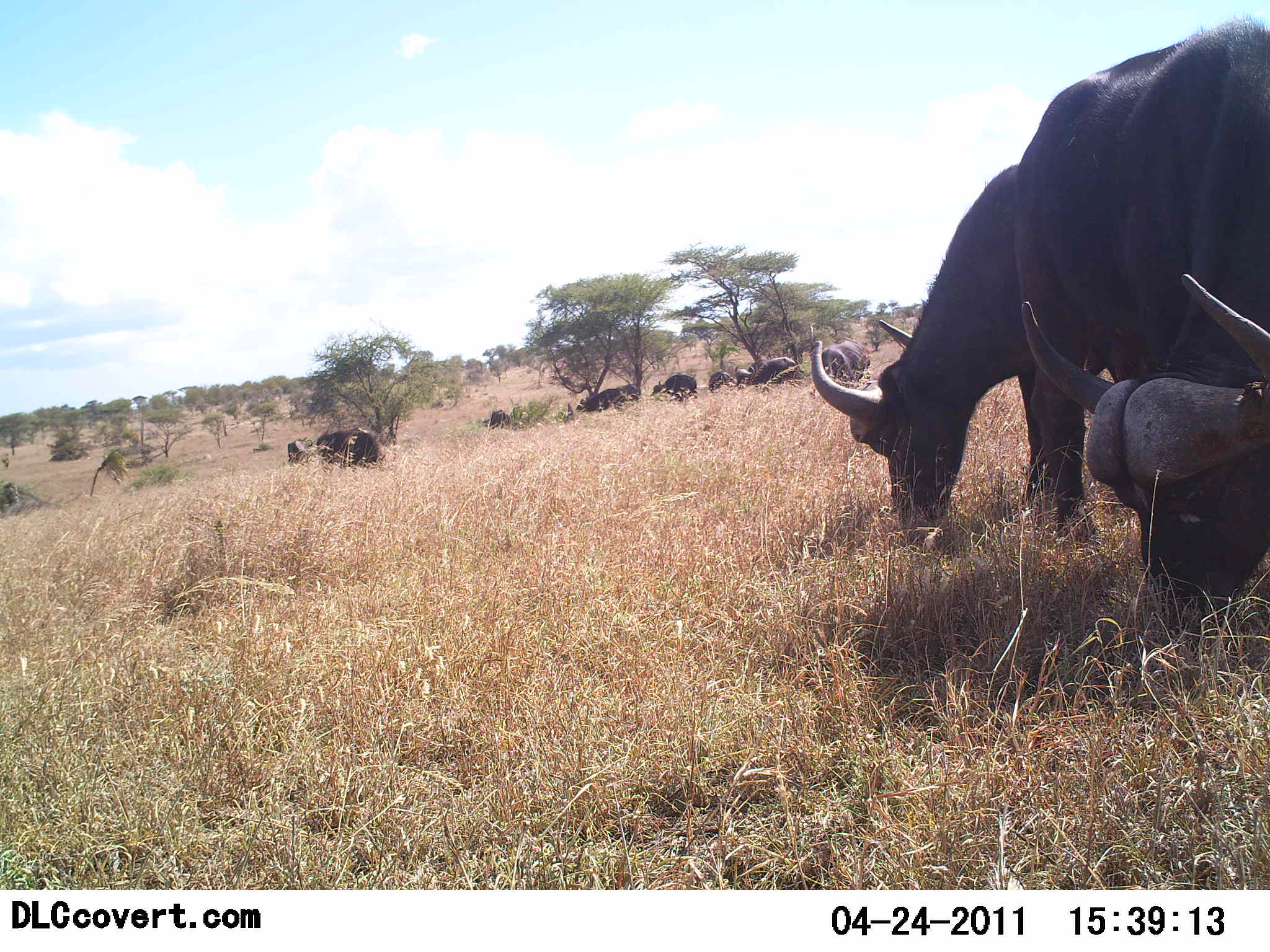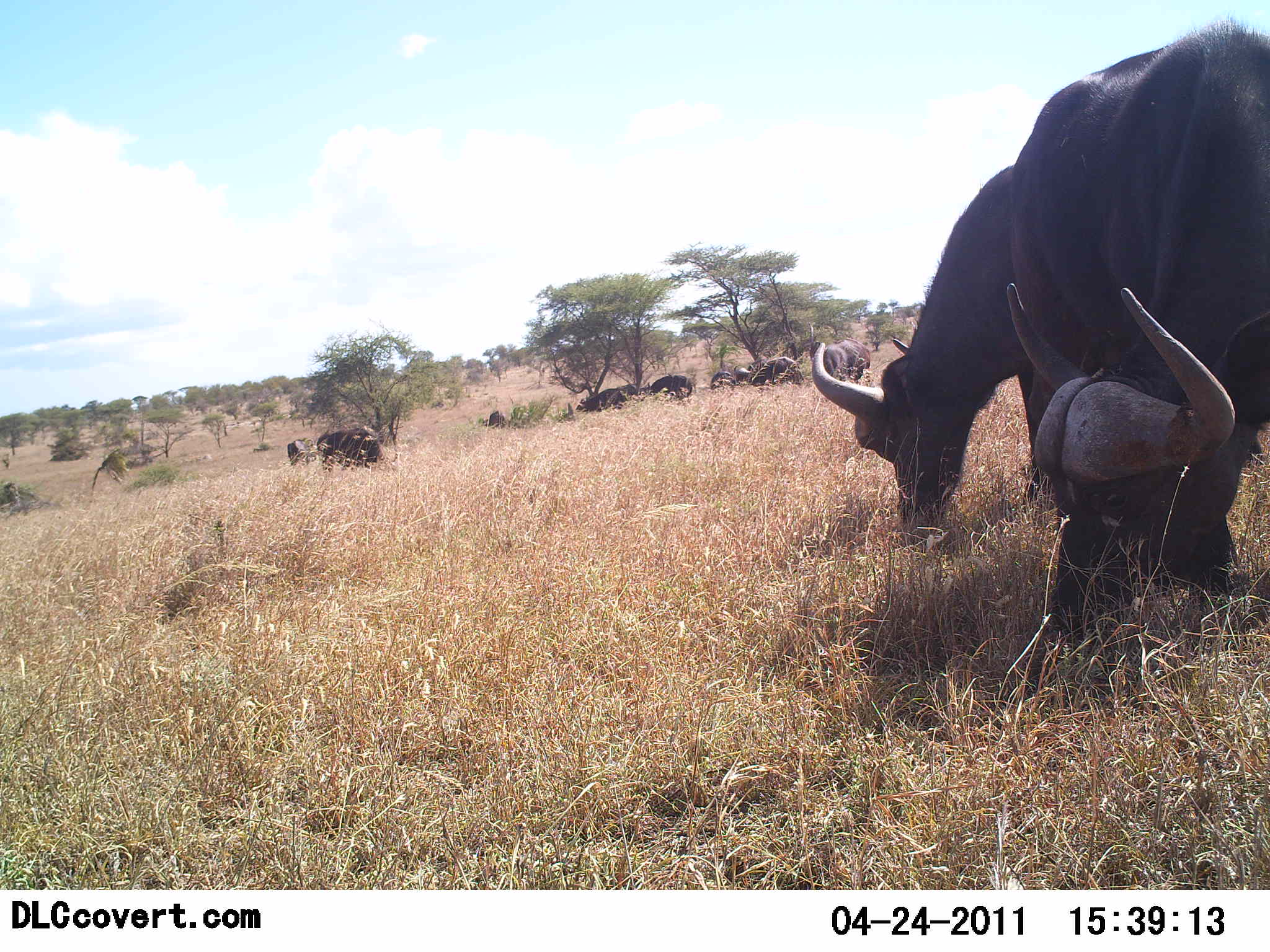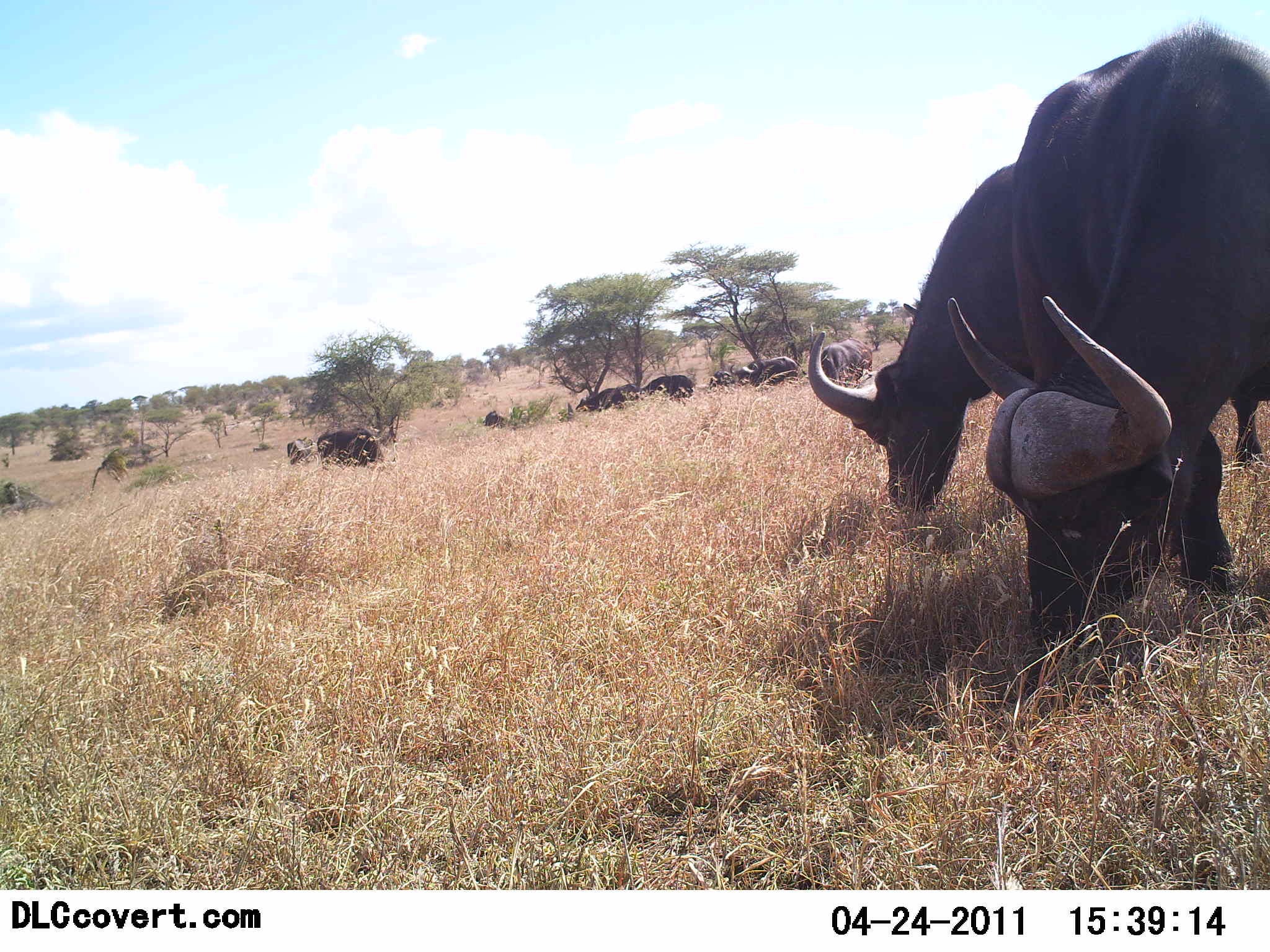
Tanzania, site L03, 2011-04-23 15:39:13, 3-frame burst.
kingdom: Animalia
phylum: Chordata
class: Mammalia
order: Artiodactyla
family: Bovidae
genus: Syncerus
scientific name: Syncerus caffer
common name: cape buffalo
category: buffalo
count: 11-50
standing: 50%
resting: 0%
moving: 17%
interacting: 0%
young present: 0%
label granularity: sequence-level